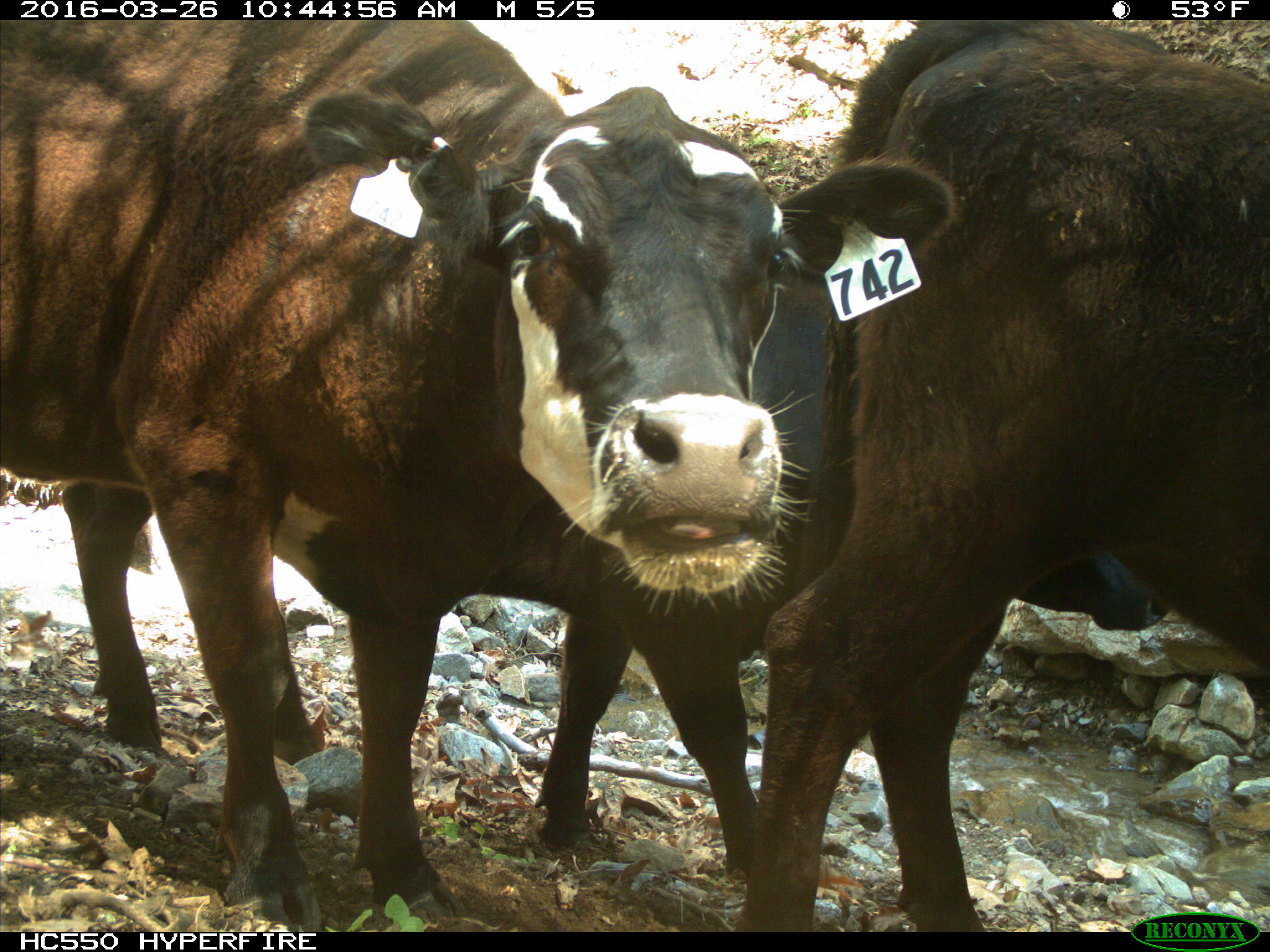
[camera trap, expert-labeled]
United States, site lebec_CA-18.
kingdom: Animalia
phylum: Chordata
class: Mammalia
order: Artiodactyla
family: Bovidae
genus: Bos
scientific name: Bos taurus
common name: domestic cow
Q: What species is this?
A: Bos taurus (domestic cow).